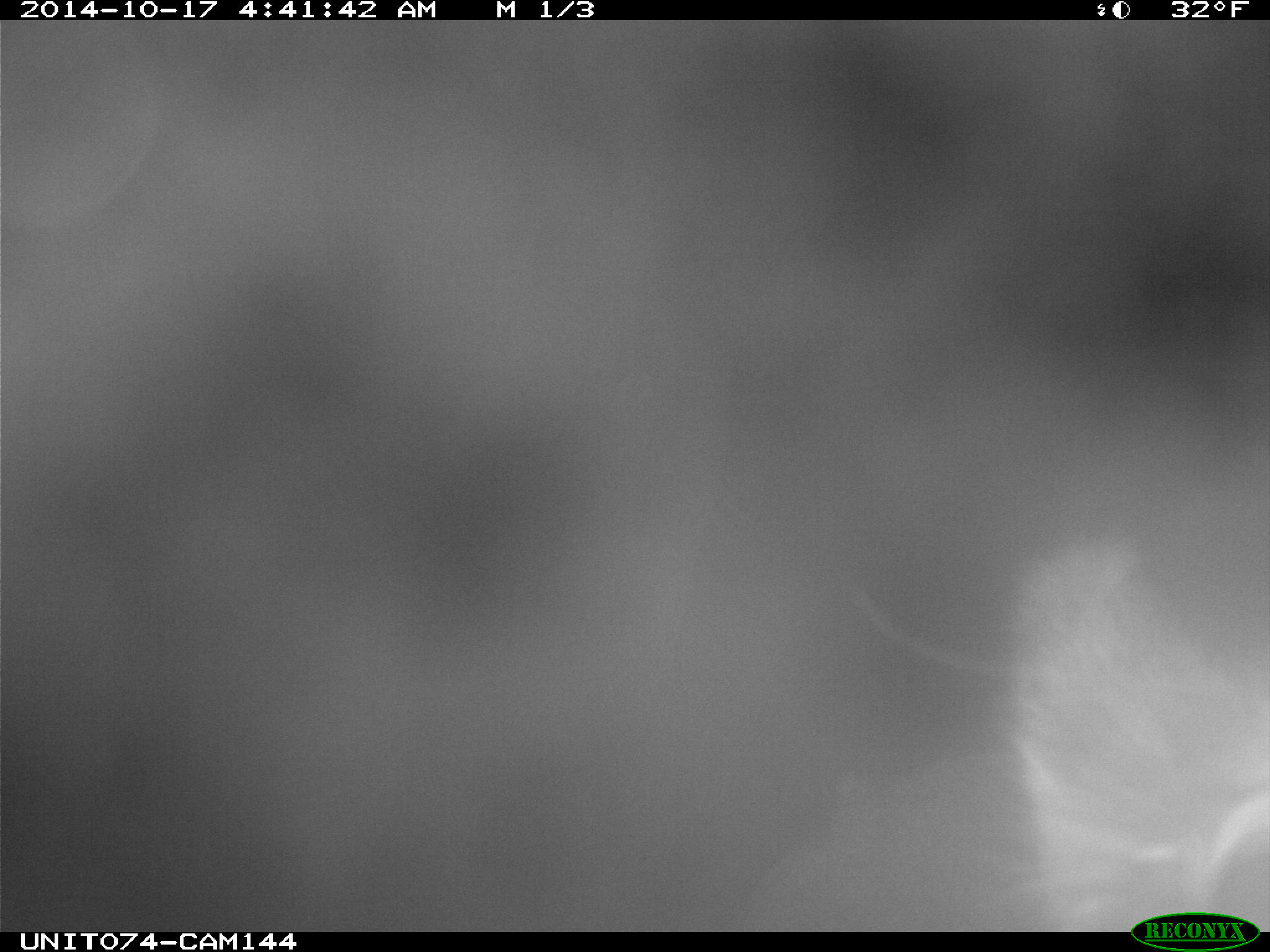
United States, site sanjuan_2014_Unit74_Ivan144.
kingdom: Animalia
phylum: Chordata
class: Mammalia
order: Artiodactyla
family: Cervidae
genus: Cervus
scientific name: Cervus elaphus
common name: red deer